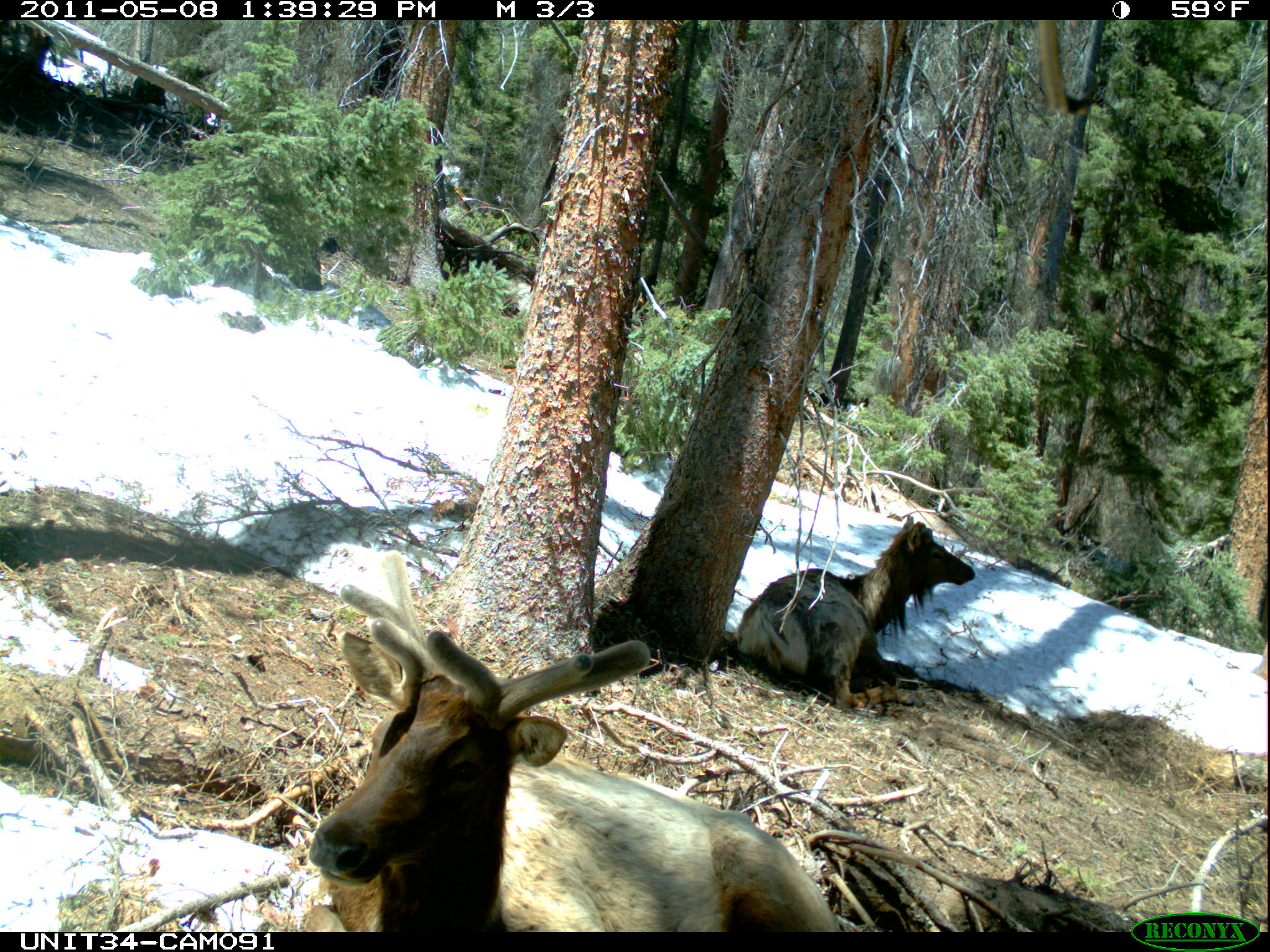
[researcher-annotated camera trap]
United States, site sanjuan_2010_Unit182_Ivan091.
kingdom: Animalia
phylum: Chordata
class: Mammalia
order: Artiodactyla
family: Cervidae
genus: Cervus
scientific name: Cervus elaphus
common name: red deer